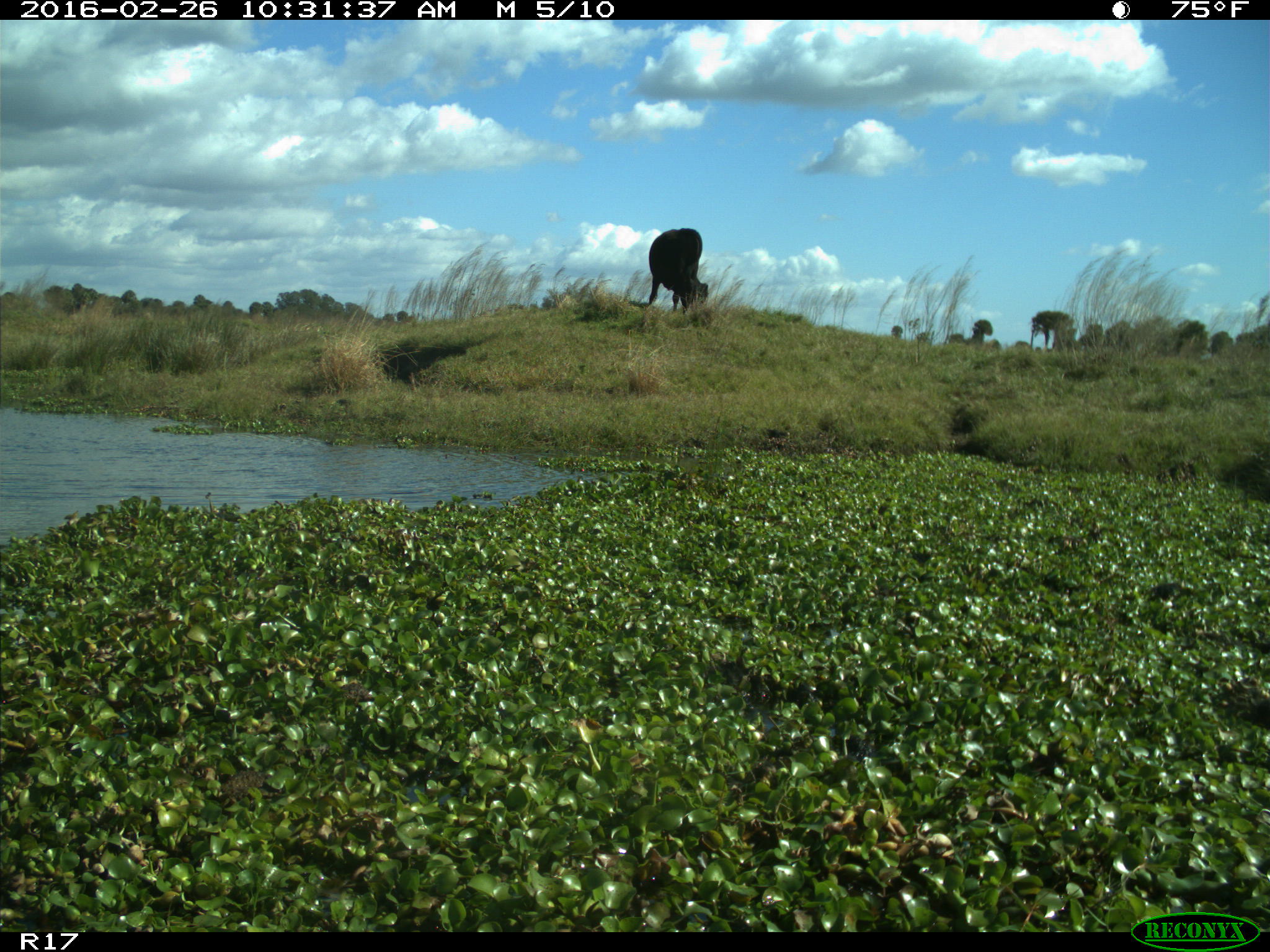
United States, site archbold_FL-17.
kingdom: Animalia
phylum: Chordata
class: Mammalia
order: Artiodactyla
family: Bovidae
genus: Bos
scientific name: Bos taurus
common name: domestic cow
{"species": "Bos taurus (domestic cow)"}